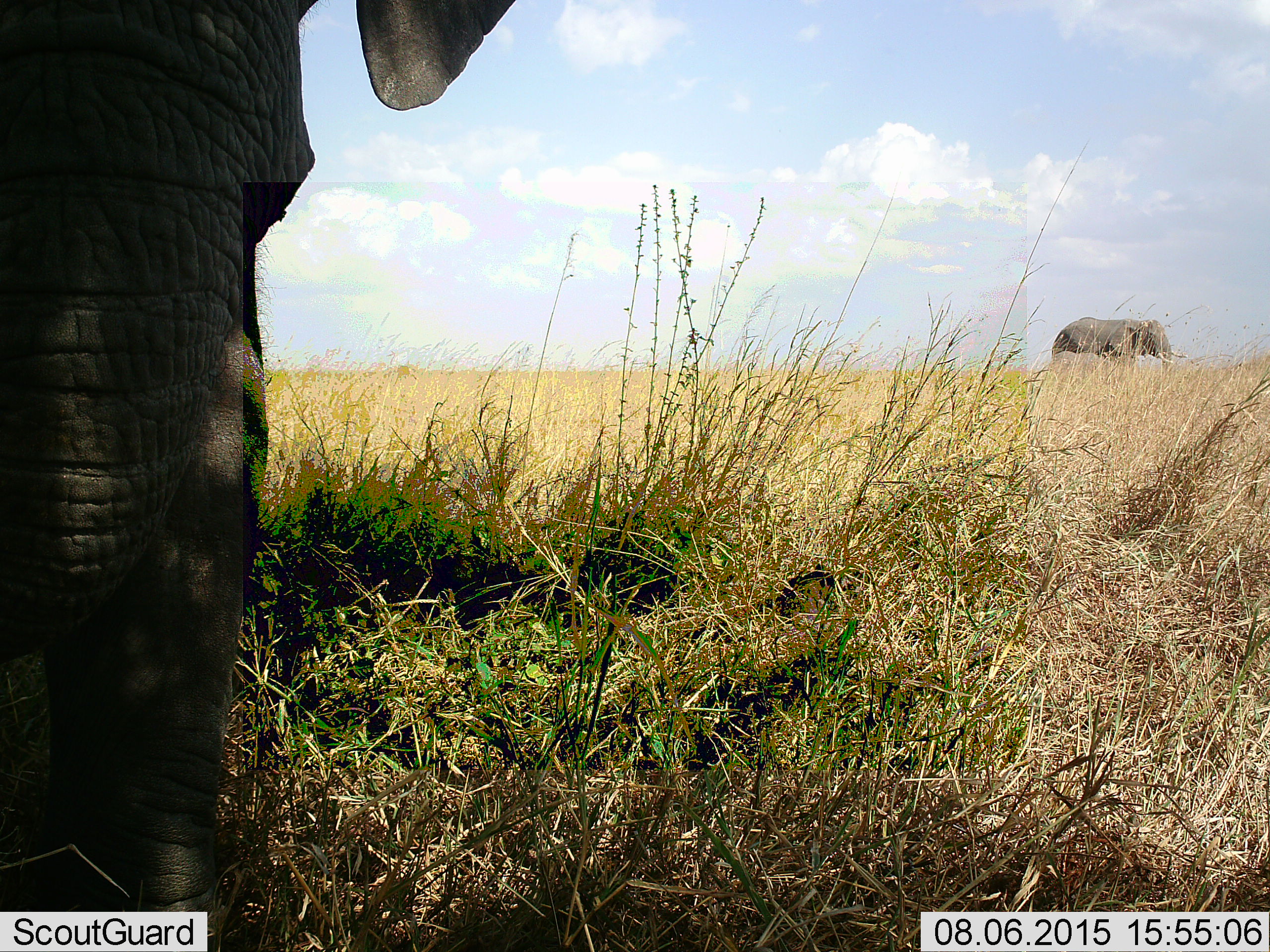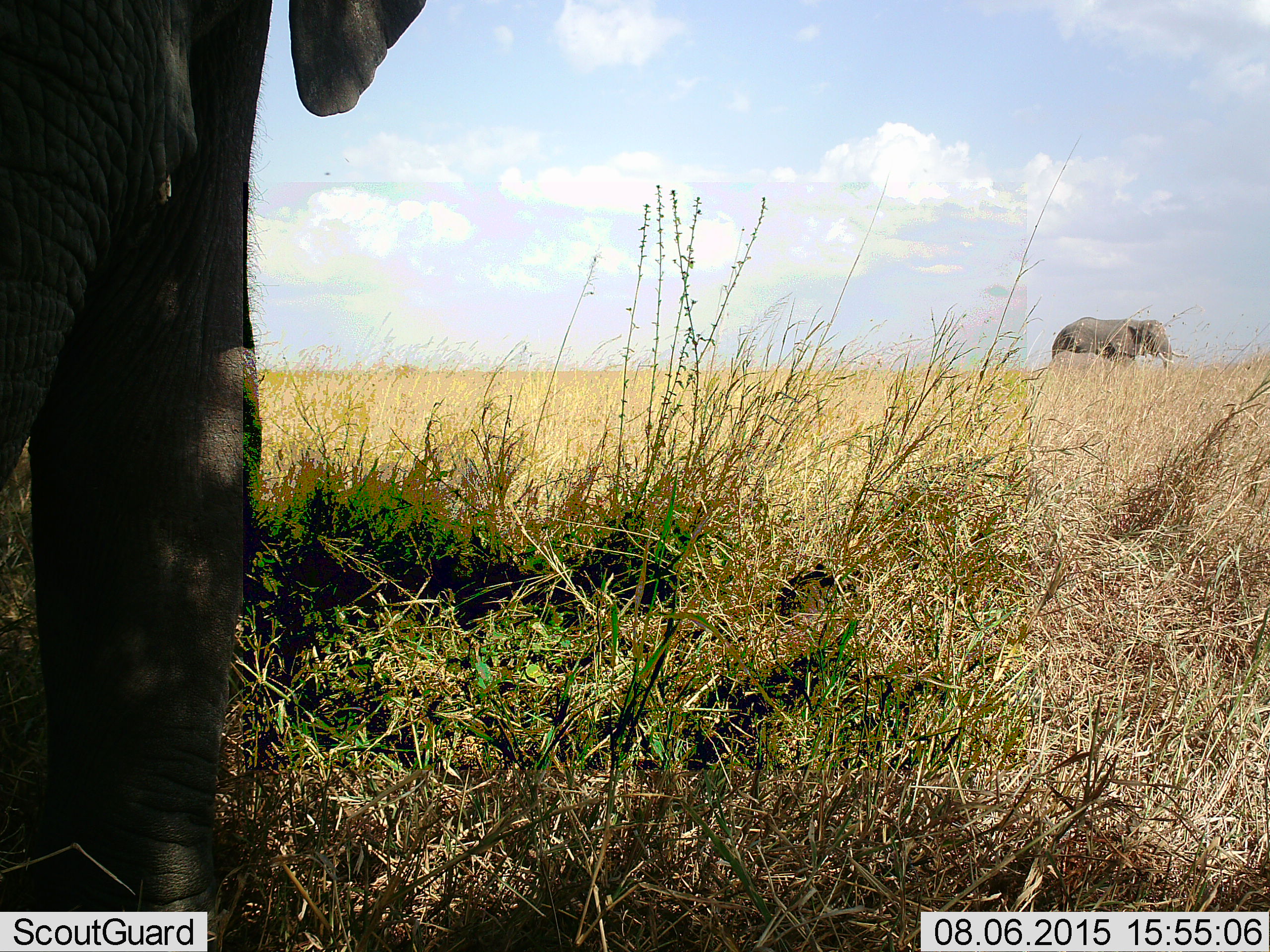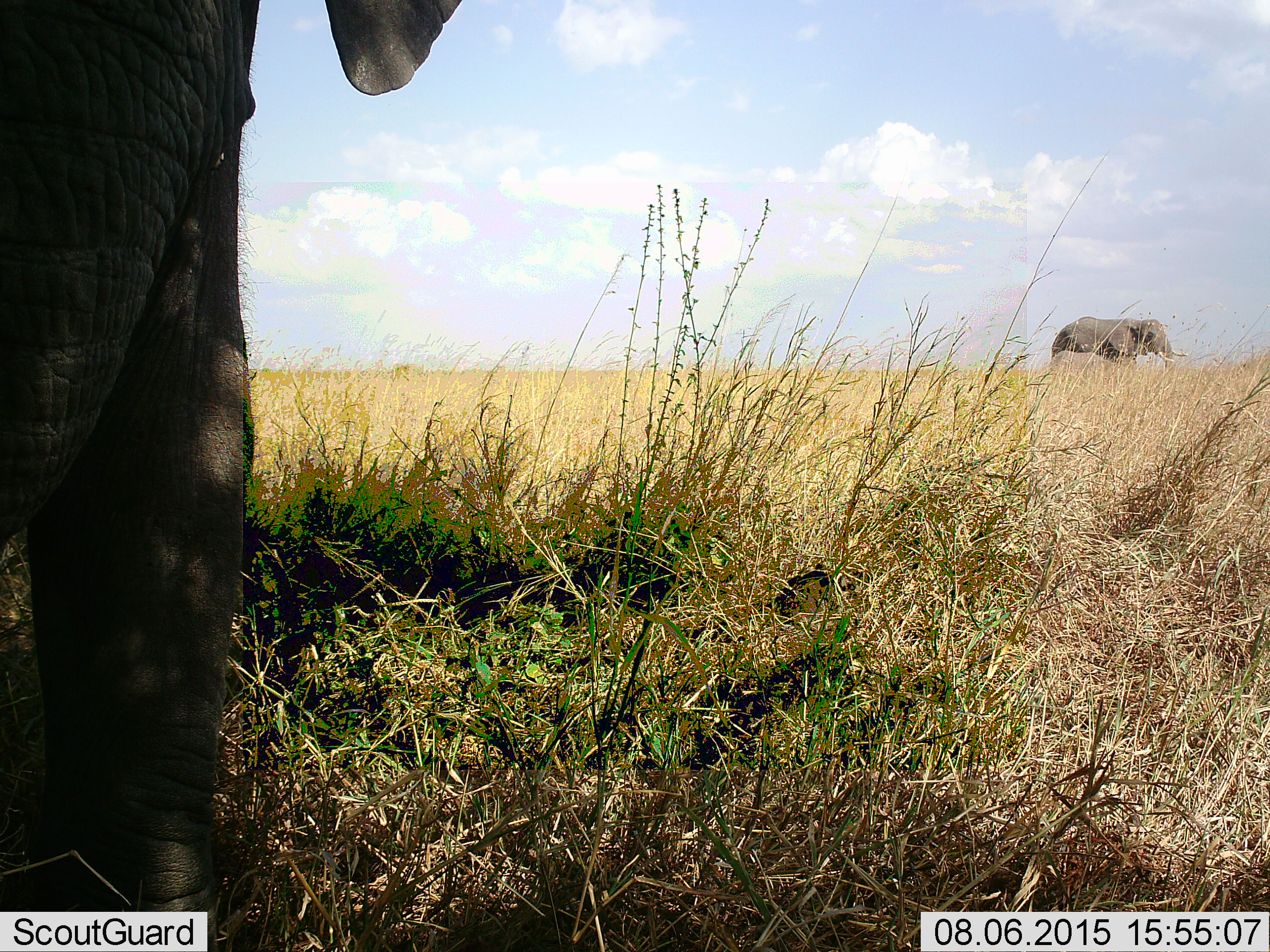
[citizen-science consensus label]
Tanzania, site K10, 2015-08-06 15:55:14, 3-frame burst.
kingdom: Animalia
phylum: Chordata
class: Mammalia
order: Proboscidea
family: Elephantidae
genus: Loxodonta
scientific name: Loxodonta africana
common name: african bush elephant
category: elephant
Elephant (african bush elephant) (Loxodonta africana), count 2. Behavior (volunteer vote fractions): standing 89%, resting 11%, moving 11%, interacting 0%. Young present (vote fraction): 11%. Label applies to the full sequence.